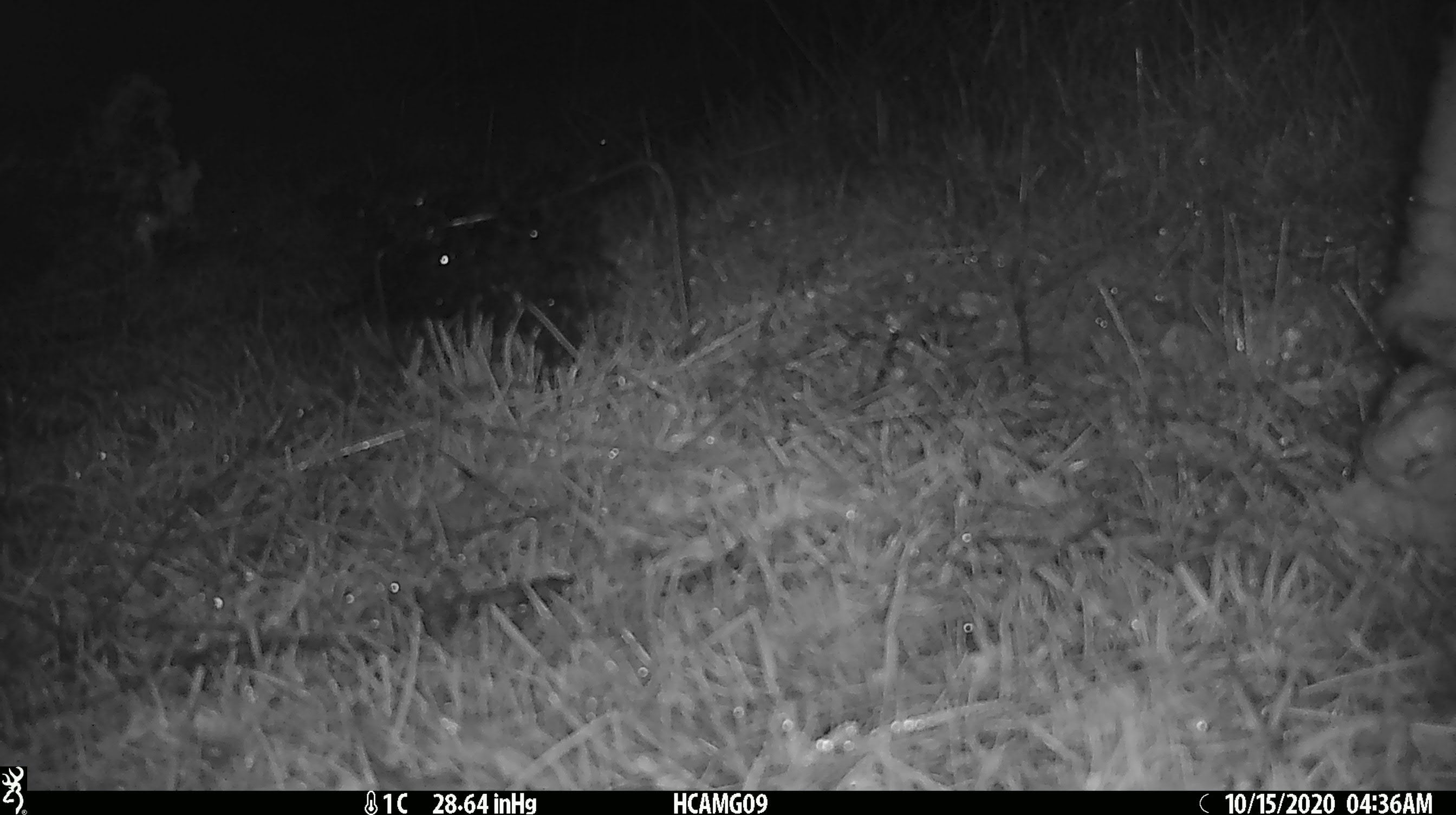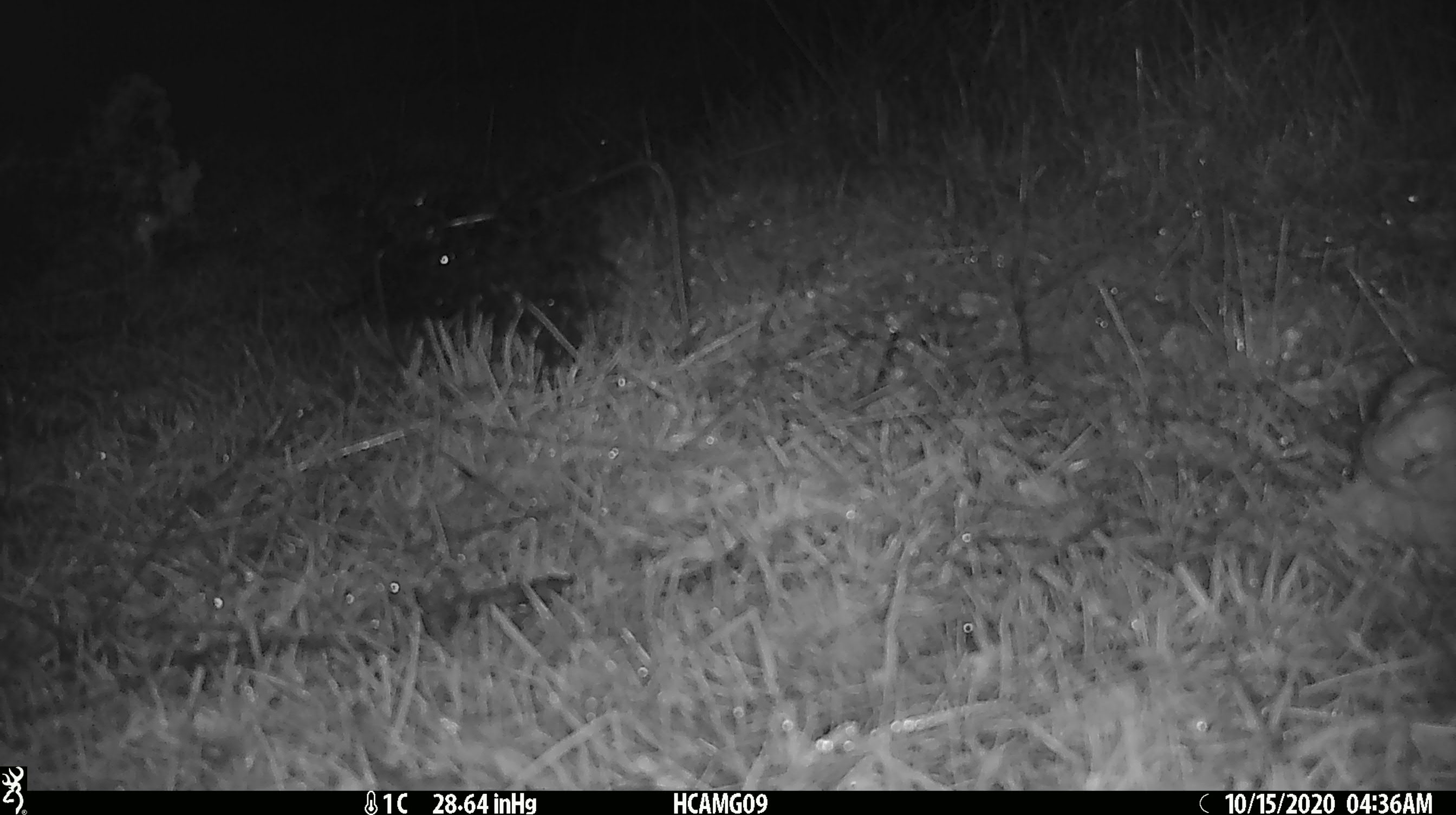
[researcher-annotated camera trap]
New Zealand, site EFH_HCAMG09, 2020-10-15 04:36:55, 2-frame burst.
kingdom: Animalia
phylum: Chordata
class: Mammalia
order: Artiodactyla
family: Bovidae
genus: Ovis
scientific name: Ovis aries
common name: domestic sheep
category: sheep